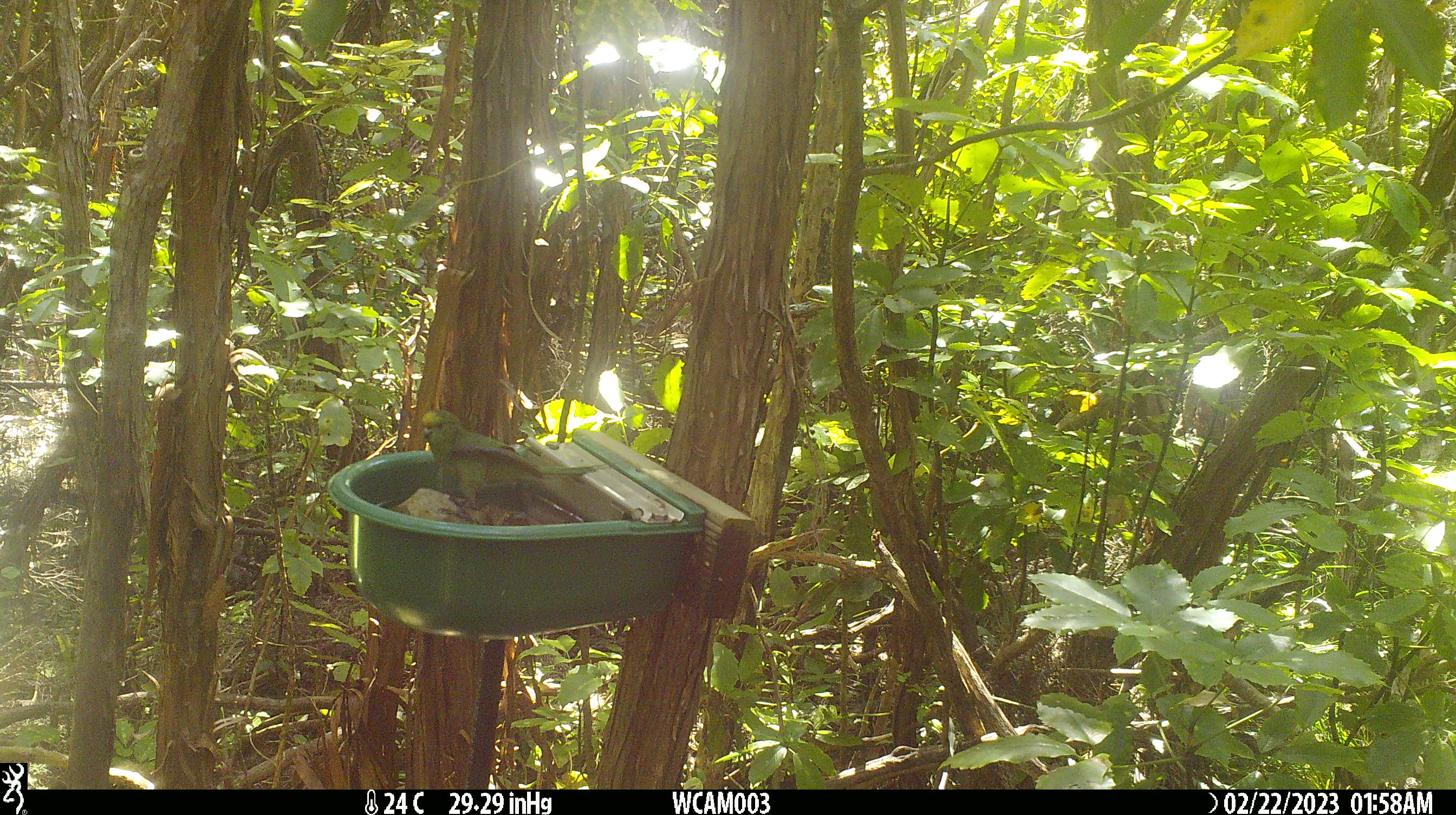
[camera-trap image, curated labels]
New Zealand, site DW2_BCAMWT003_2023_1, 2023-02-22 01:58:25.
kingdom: Animalia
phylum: Chordata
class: Aves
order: Psittaciformes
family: Psittaculidae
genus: Cyanoramphus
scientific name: Cyanoramphus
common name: parakeet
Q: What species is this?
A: Parakeet (Cyanoramphus).